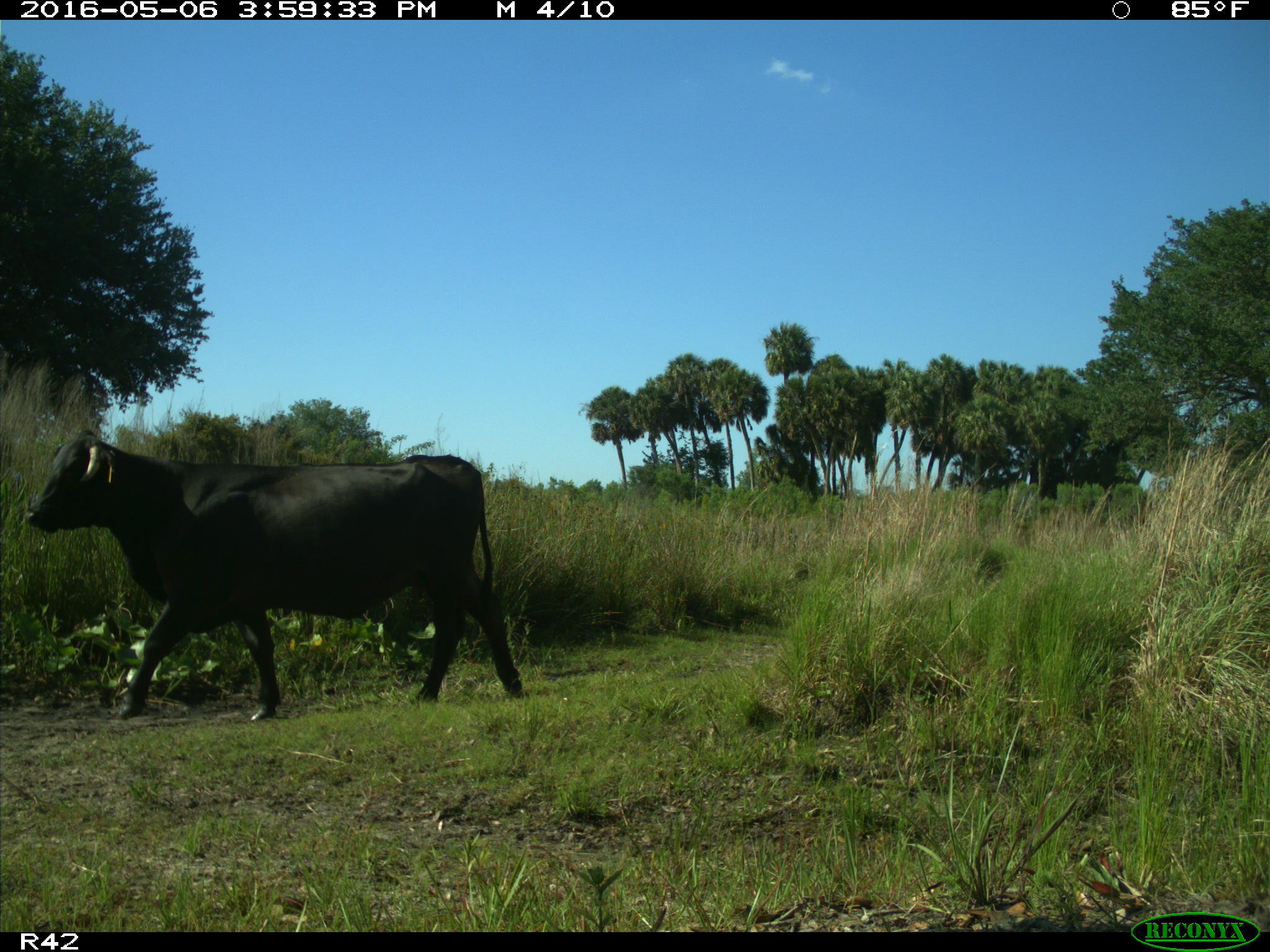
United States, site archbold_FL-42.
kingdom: Animalia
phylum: Chordata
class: Mammalia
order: Artiodactyla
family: Bovidae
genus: Bos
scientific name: Bos taurus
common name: domestic cow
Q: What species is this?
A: Bos taurus (domestic cow).